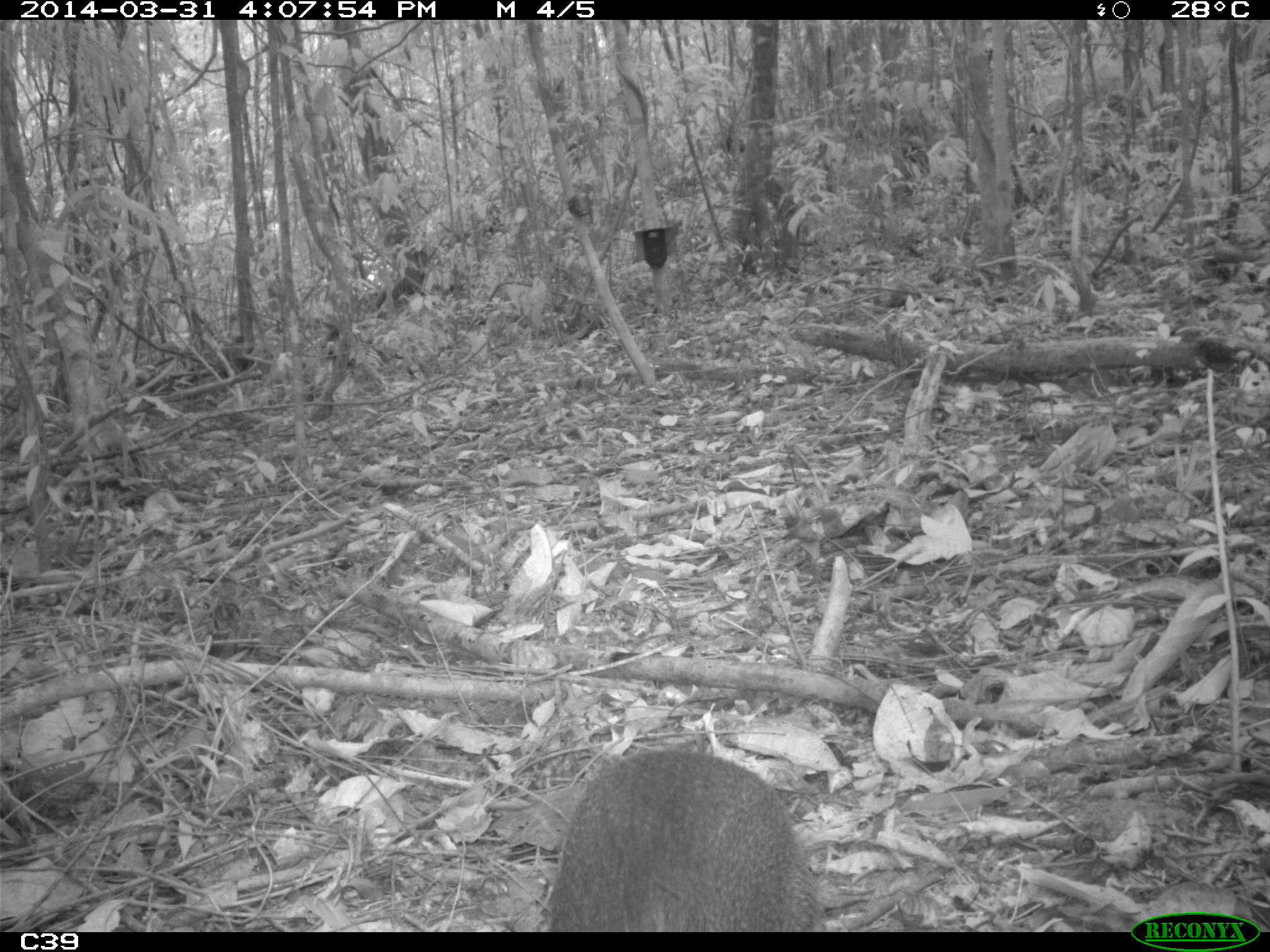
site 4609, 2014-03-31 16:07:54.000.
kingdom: Animalia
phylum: Chordata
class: Mammalia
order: Rodentia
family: Dasyproctidae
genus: Dasyprocta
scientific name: Dasyprocta leporina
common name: red-rumped agouti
Dasyprocta leporina (red-rumped agouti), count 1, age adult.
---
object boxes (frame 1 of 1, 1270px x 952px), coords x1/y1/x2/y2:
dasyprocta leporina: 539/744/828/929